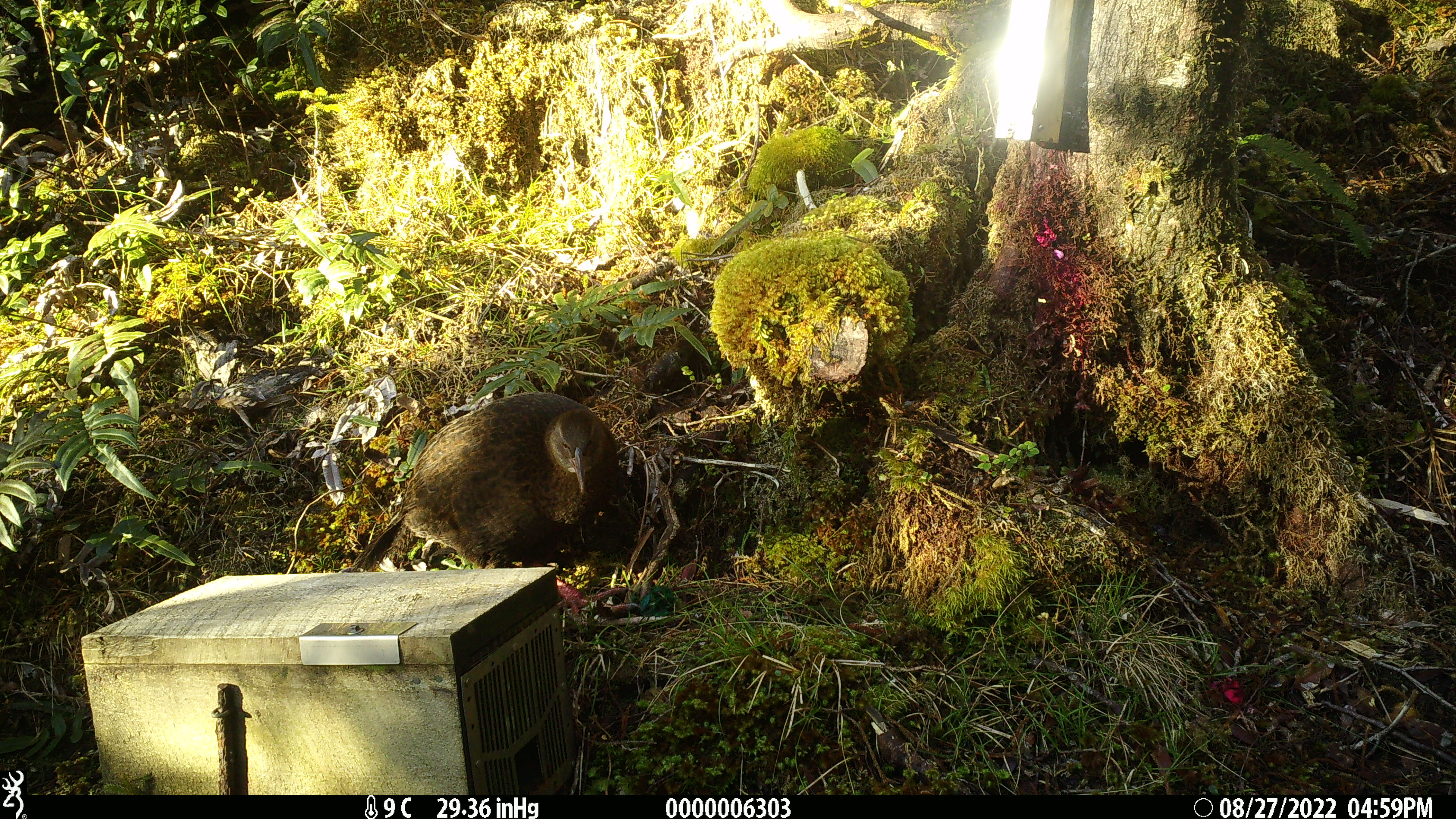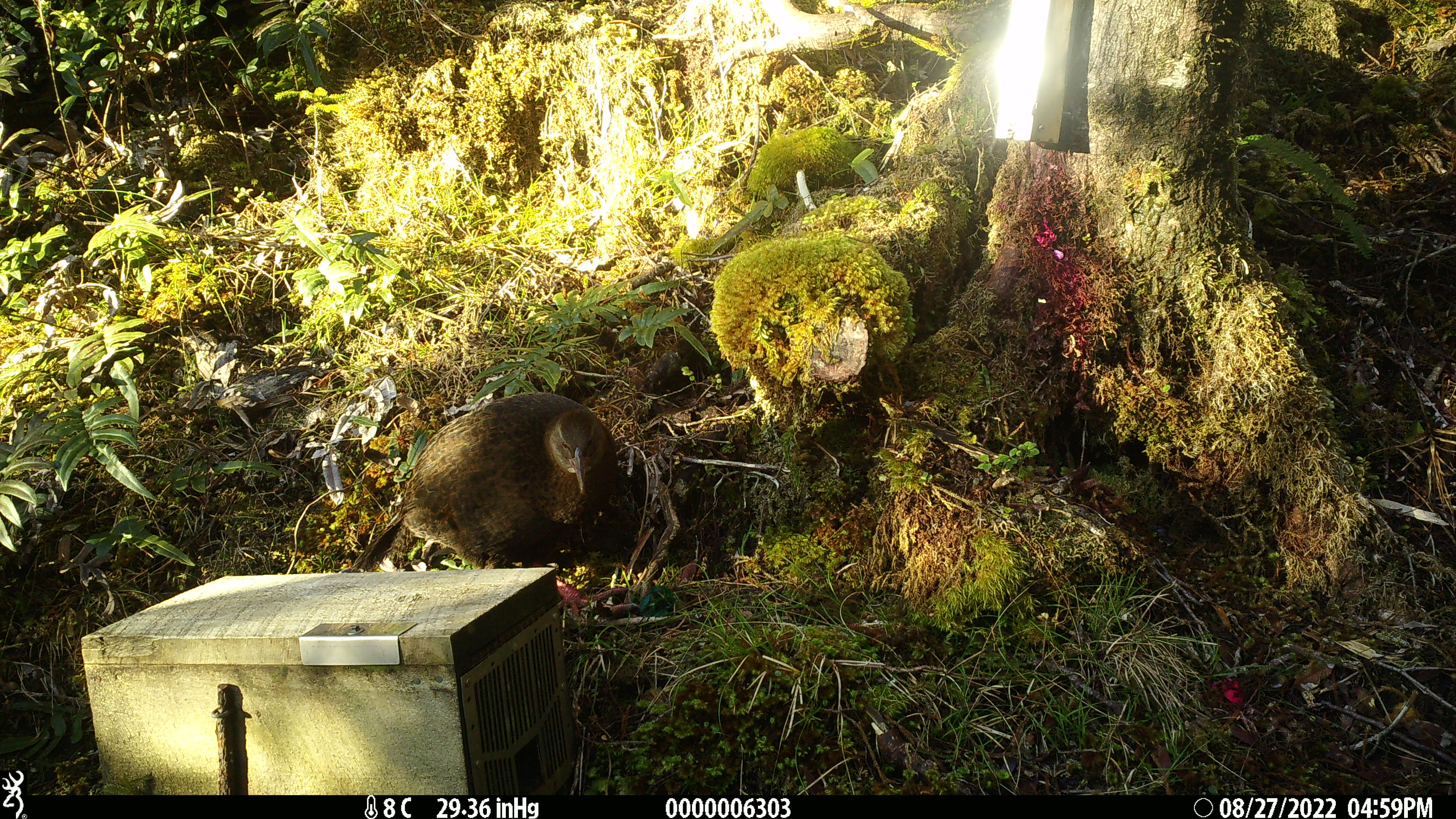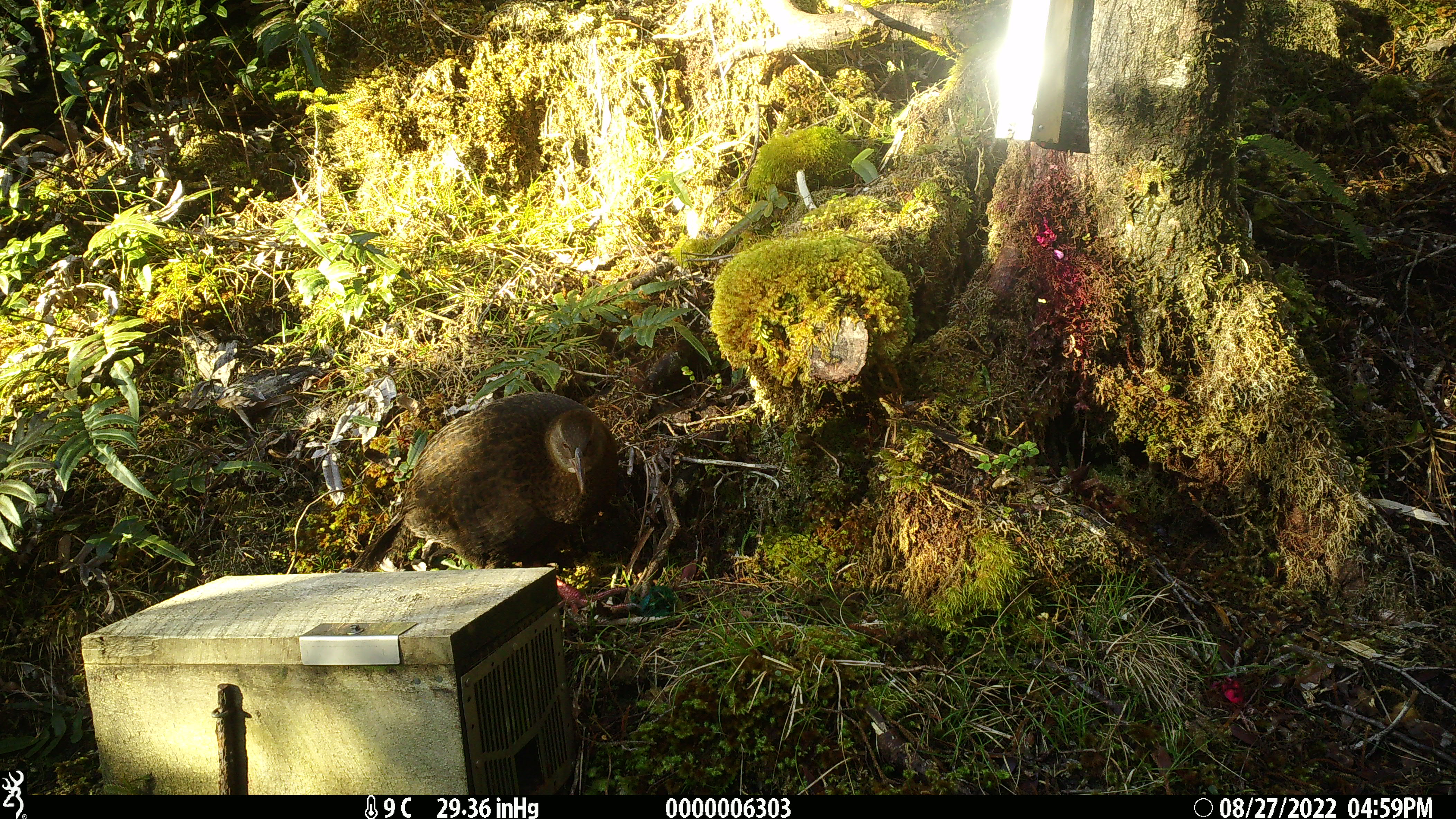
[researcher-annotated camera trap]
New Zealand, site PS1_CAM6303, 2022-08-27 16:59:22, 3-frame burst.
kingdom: Animalia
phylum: Chordata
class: Aves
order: Gruiformes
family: Rallidae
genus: Gallirallus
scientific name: Gallirallus australis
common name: weka